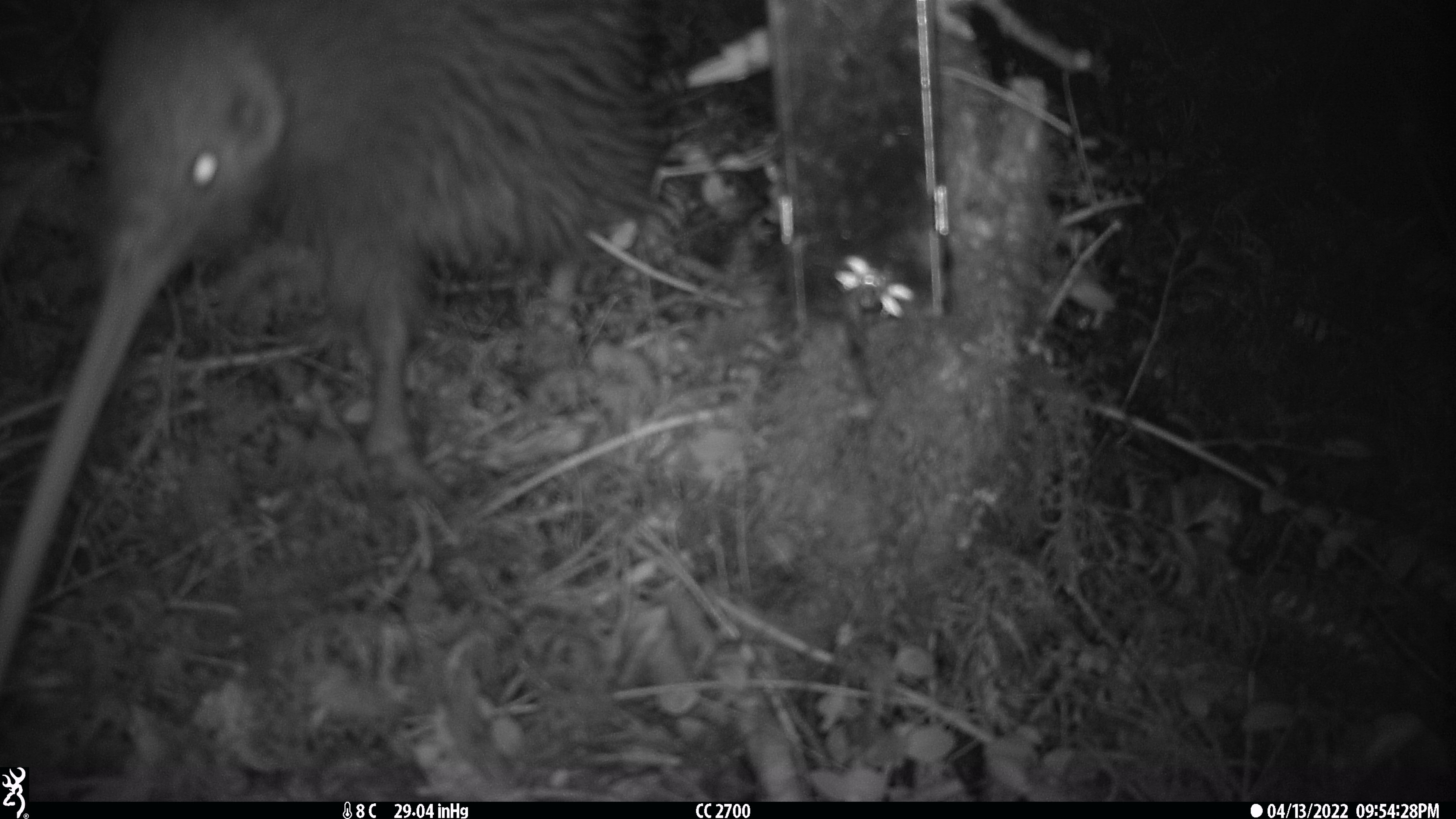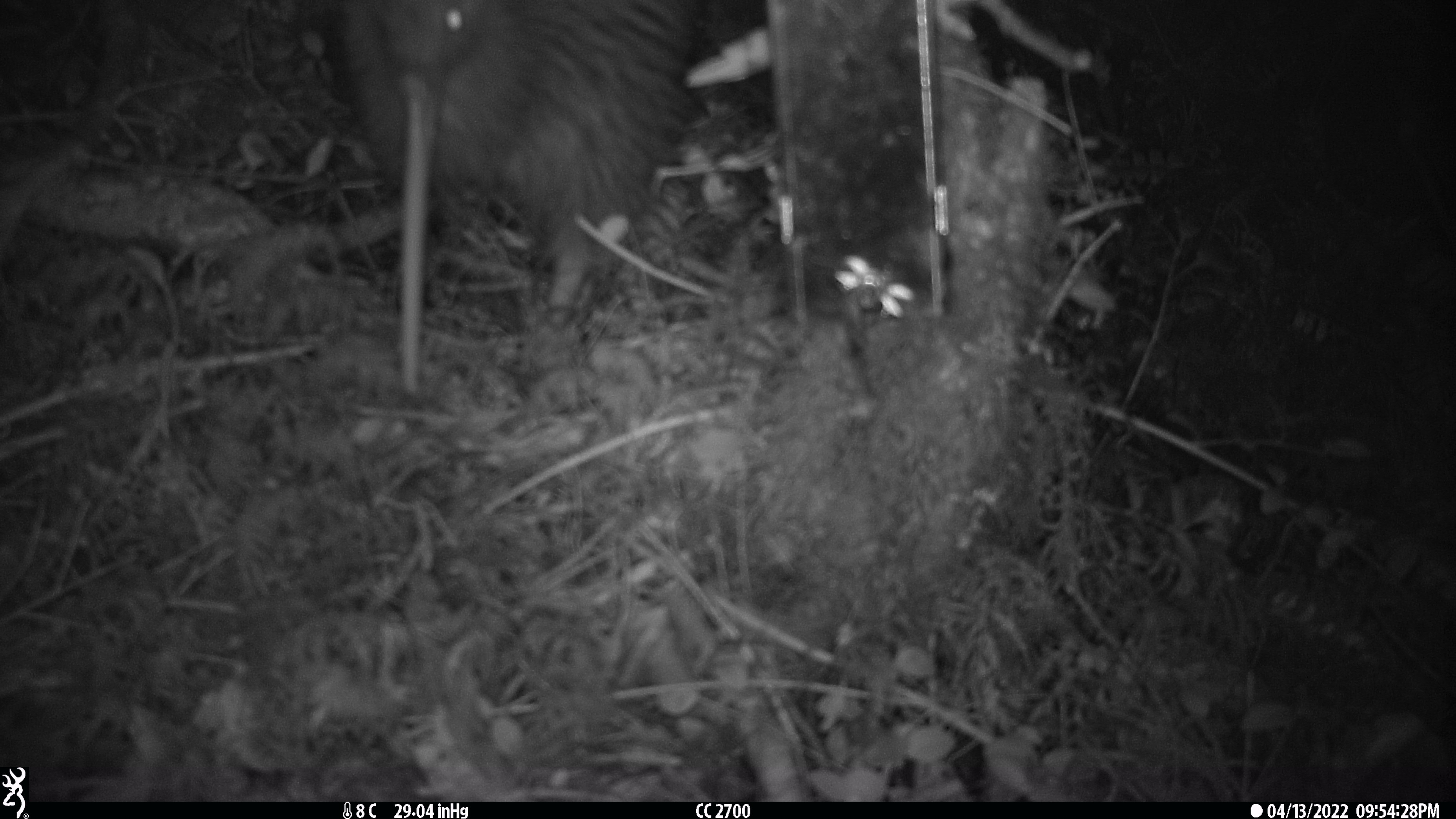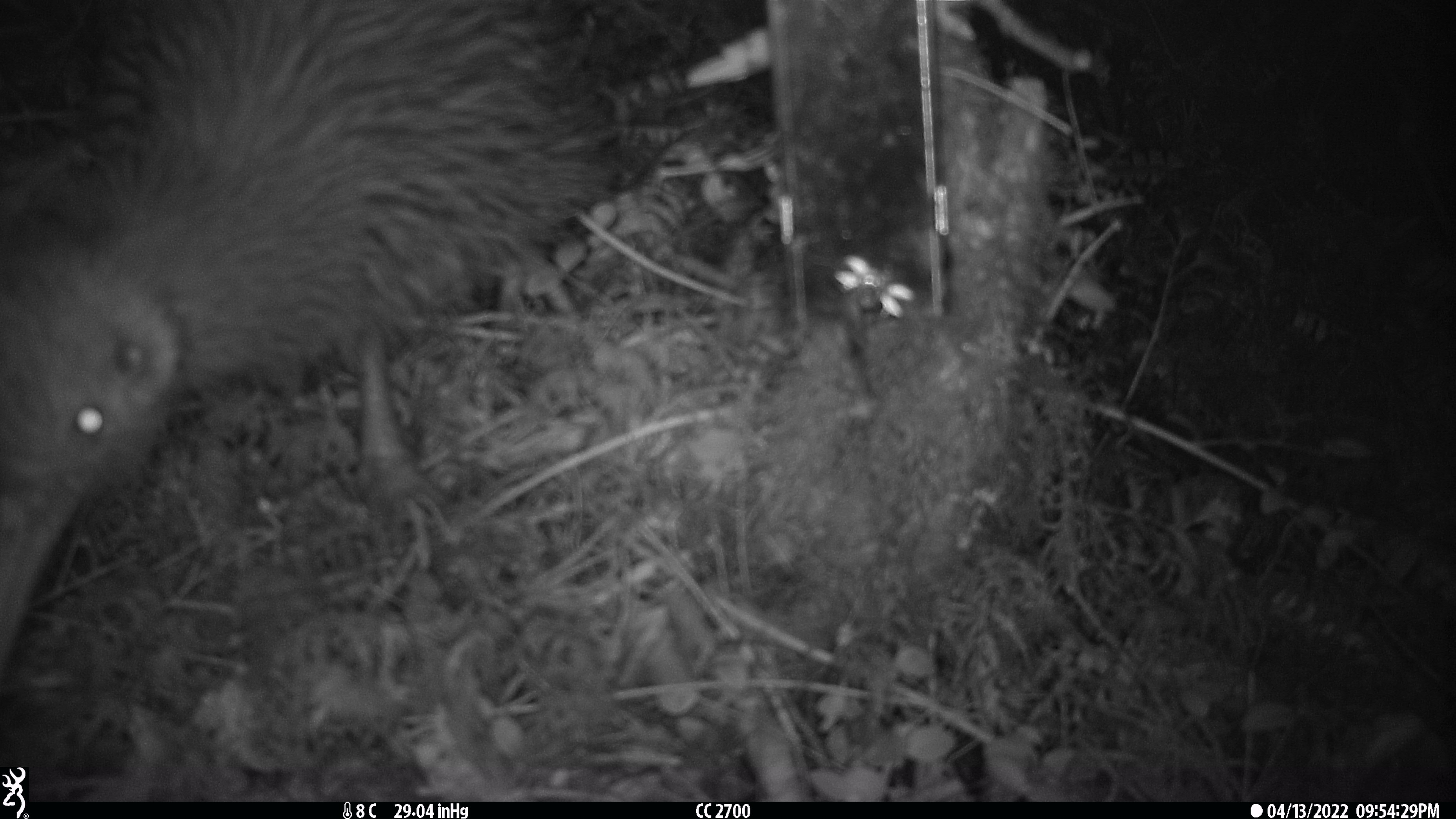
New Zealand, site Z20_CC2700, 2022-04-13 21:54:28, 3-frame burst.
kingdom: Animalia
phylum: Chordata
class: Aves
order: Apterygiformes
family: Apterygidae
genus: Apteryx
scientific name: Apteryx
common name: kiwi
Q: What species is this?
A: Kiwi (Apteryx).